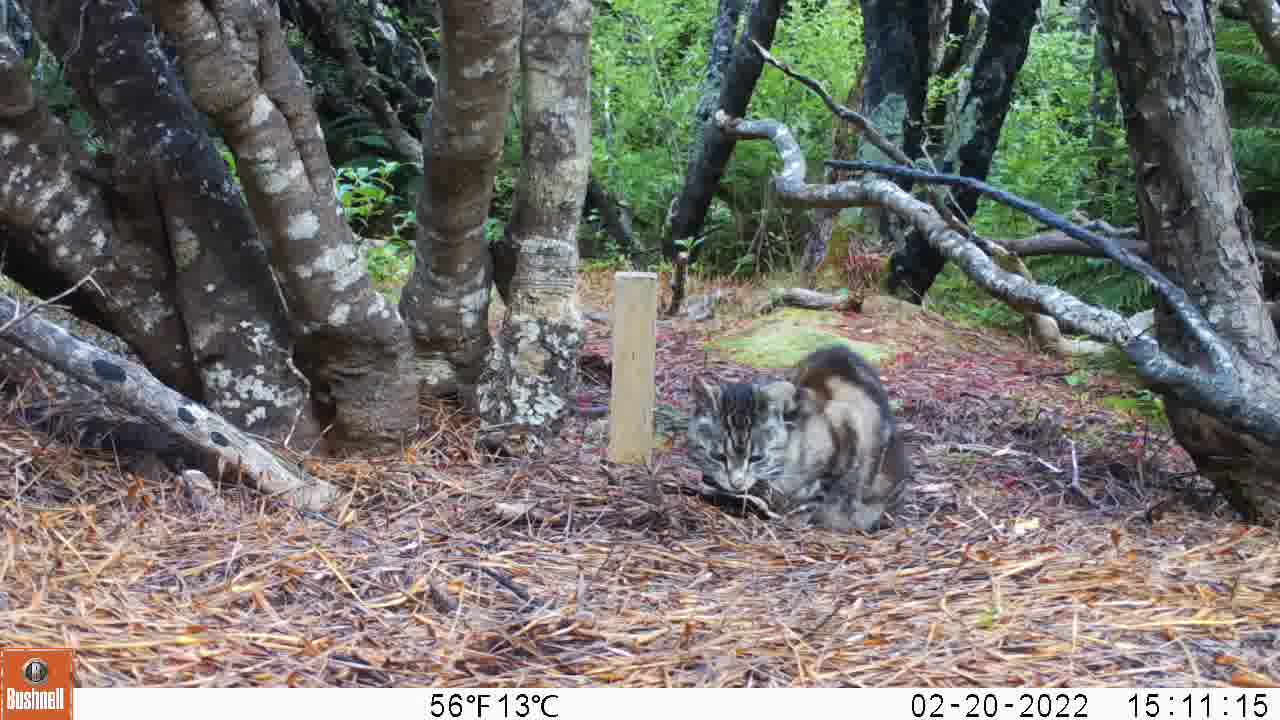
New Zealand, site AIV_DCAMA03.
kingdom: Animalia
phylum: Chordata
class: Mammalia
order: Carnivora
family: Felidae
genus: Felis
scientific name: Felis catus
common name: domestic cat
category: cat